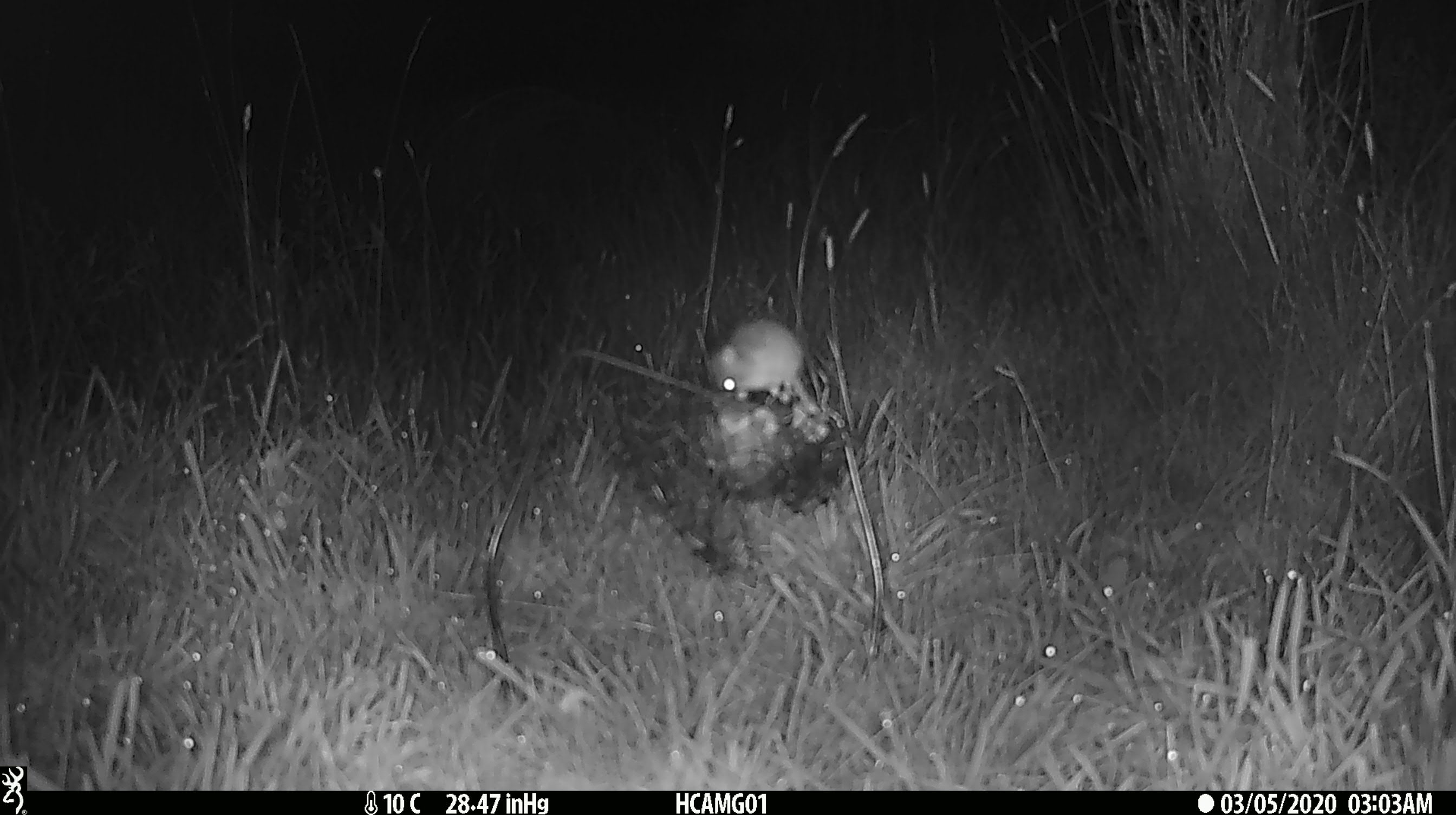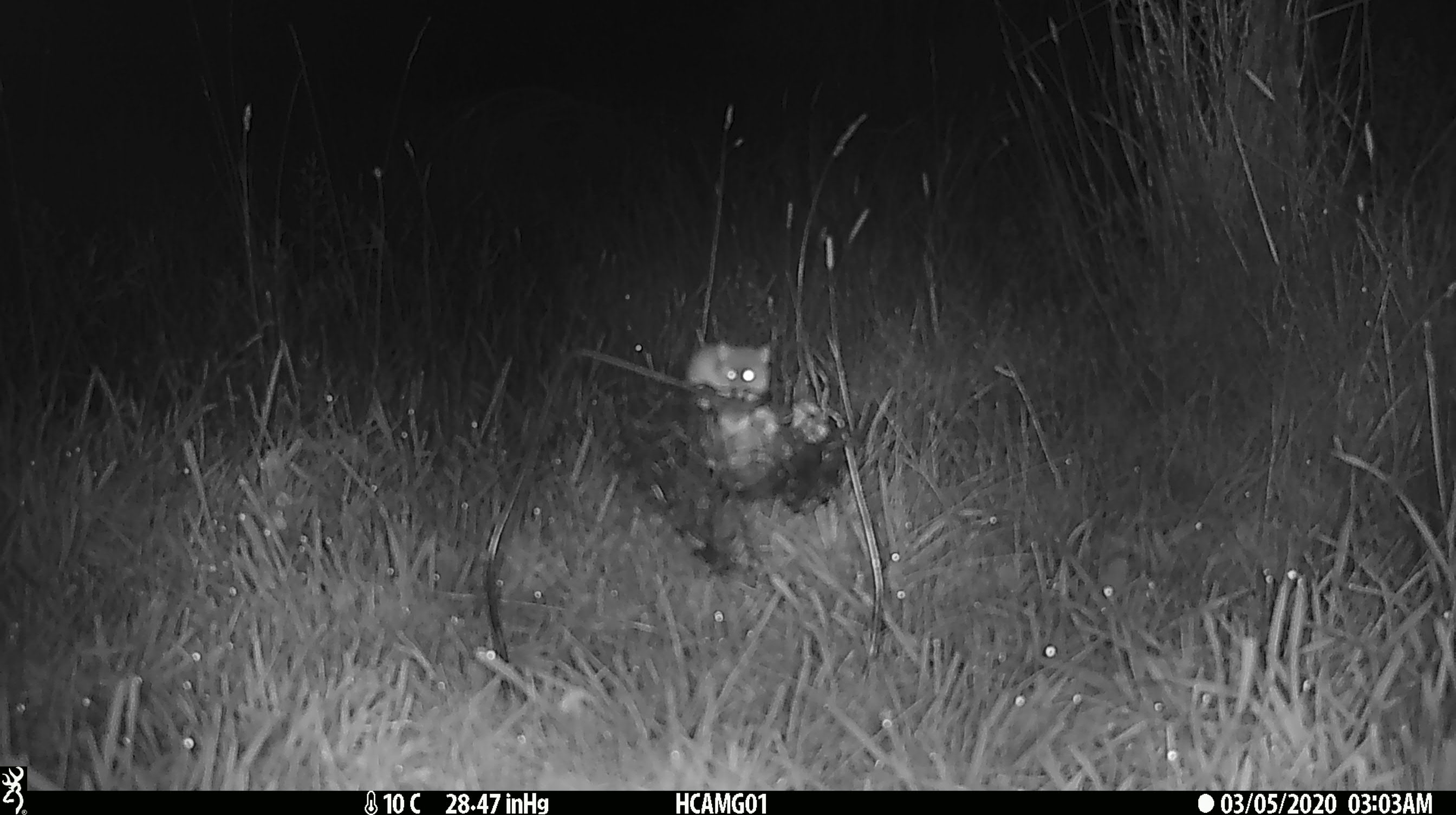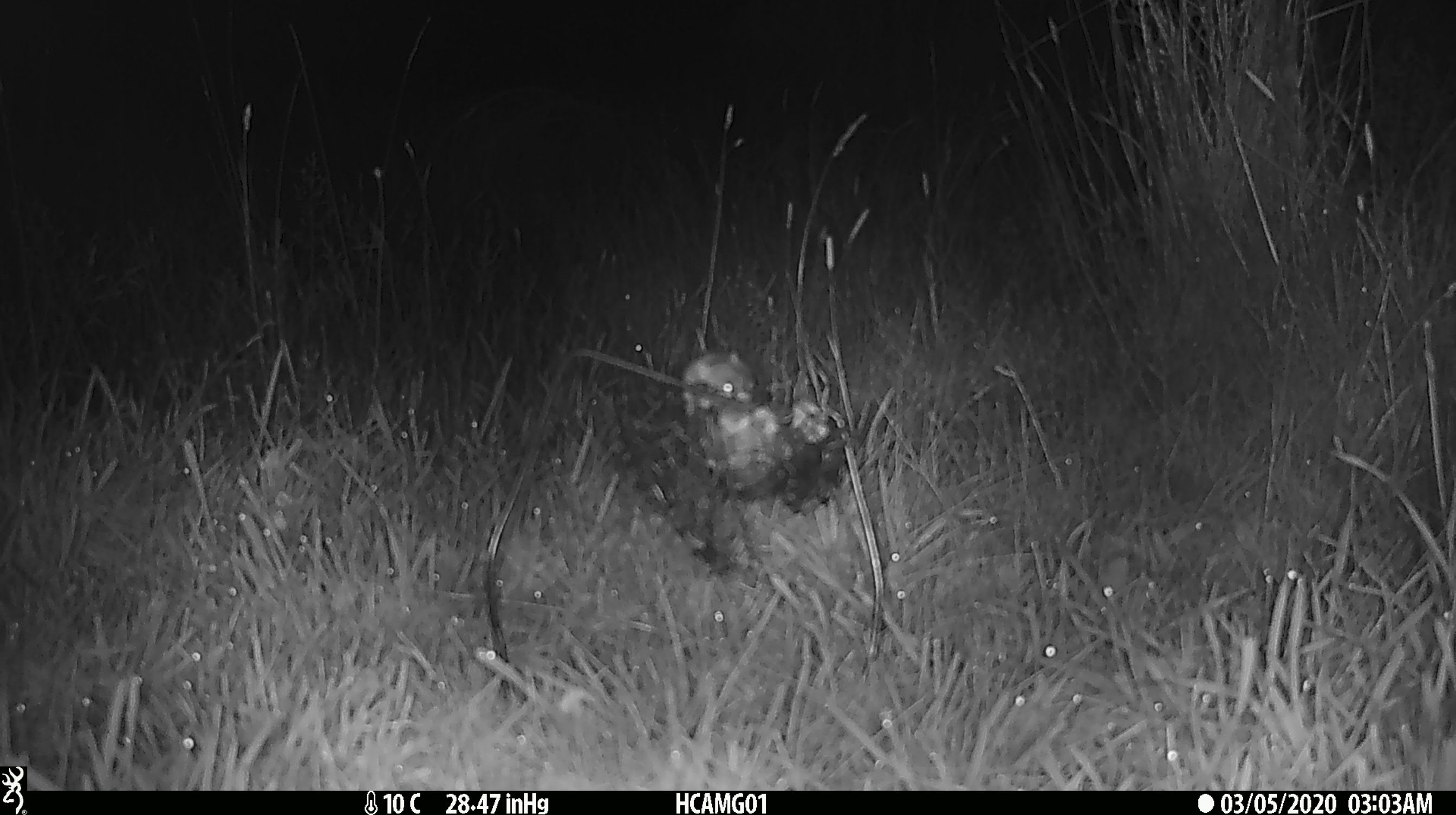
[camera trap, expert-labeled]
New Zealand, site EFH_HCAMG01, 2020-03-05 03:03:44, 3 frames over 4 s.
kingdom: Animalia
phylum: Chordata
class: Mammalia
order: Rodentia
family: Muridae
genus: Mus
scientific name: Mus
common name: mouse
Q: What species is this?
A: Mouse (Mus).